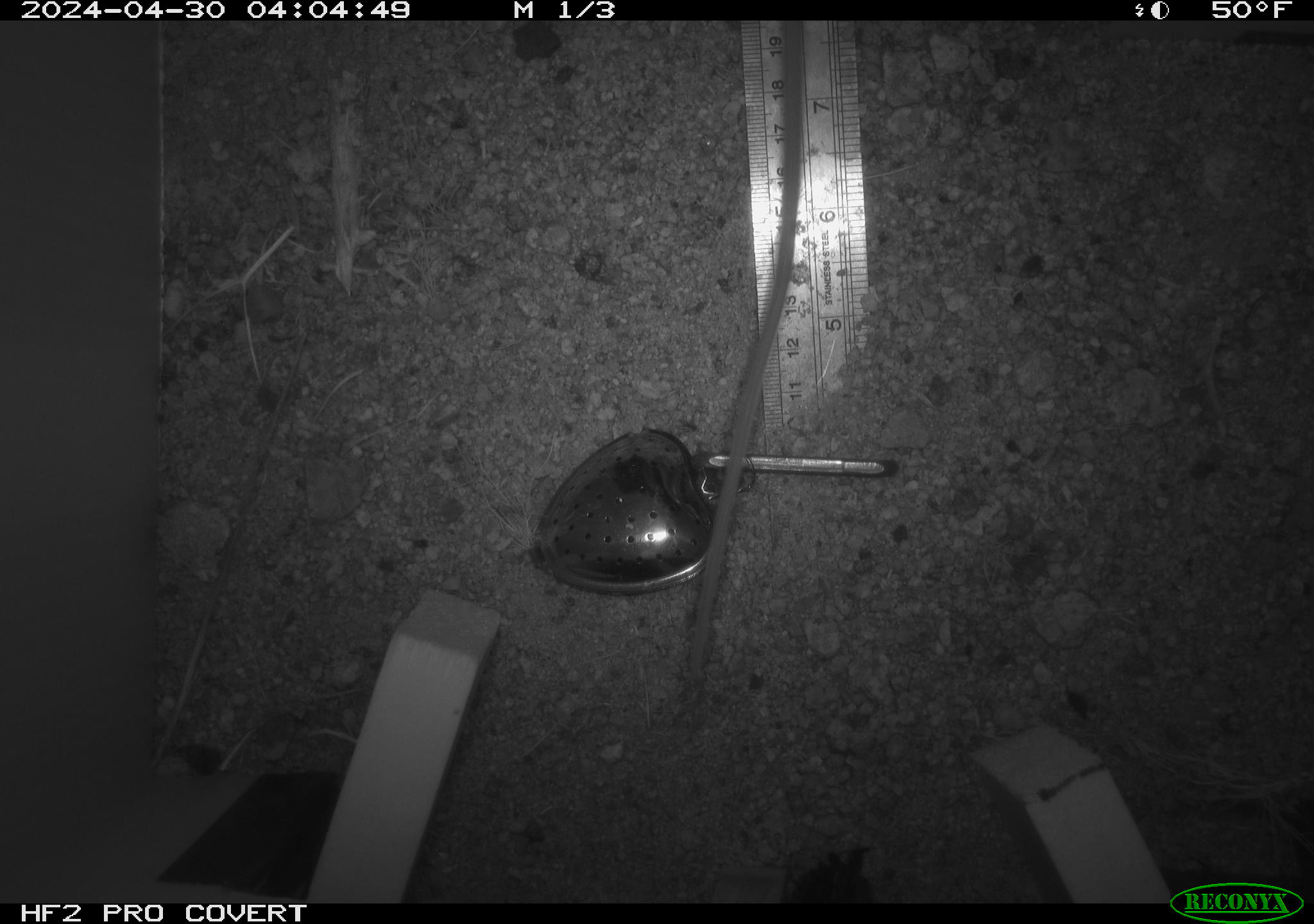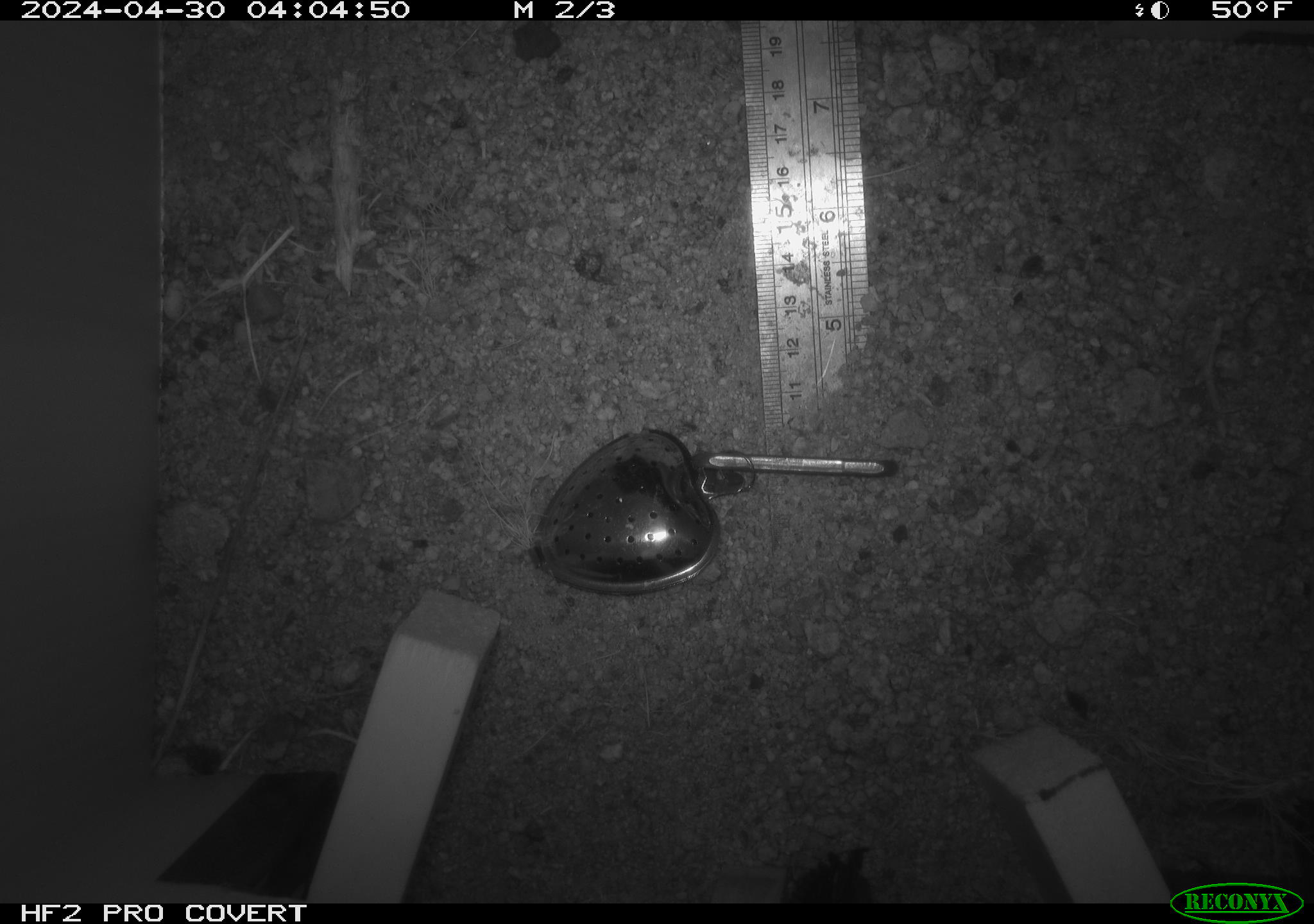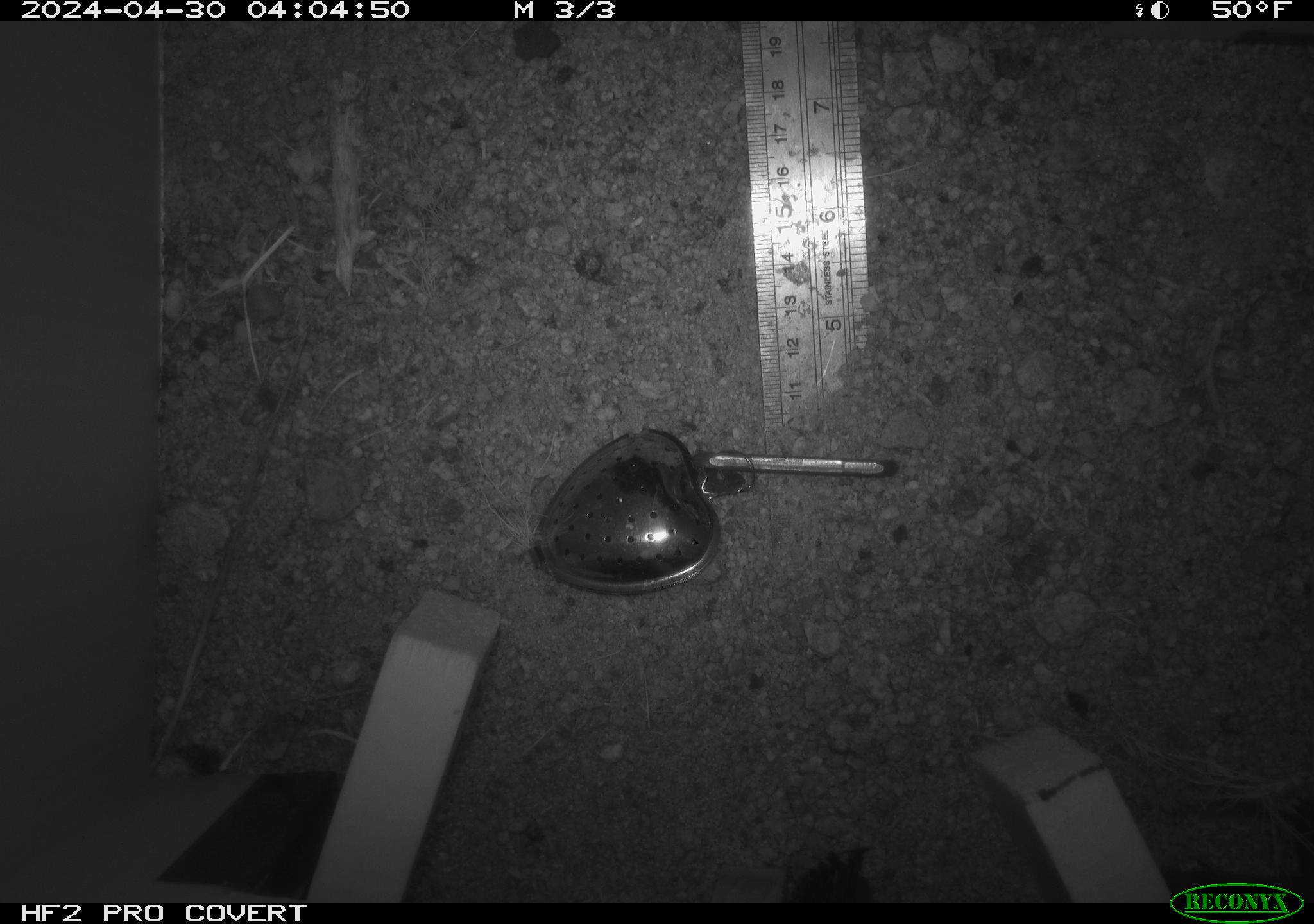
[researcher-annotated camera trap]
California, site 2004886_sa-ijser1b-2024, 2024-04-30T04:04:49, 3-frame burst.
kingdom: Animalia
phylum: Chordata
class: Mammalia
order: Rodentia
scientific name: Rodentia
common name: woodrat or rat or mouse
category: woodrat or rat or mouse species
Woodrat or rat or mouse species (woodrat or rat or mouse) (Rodentia).